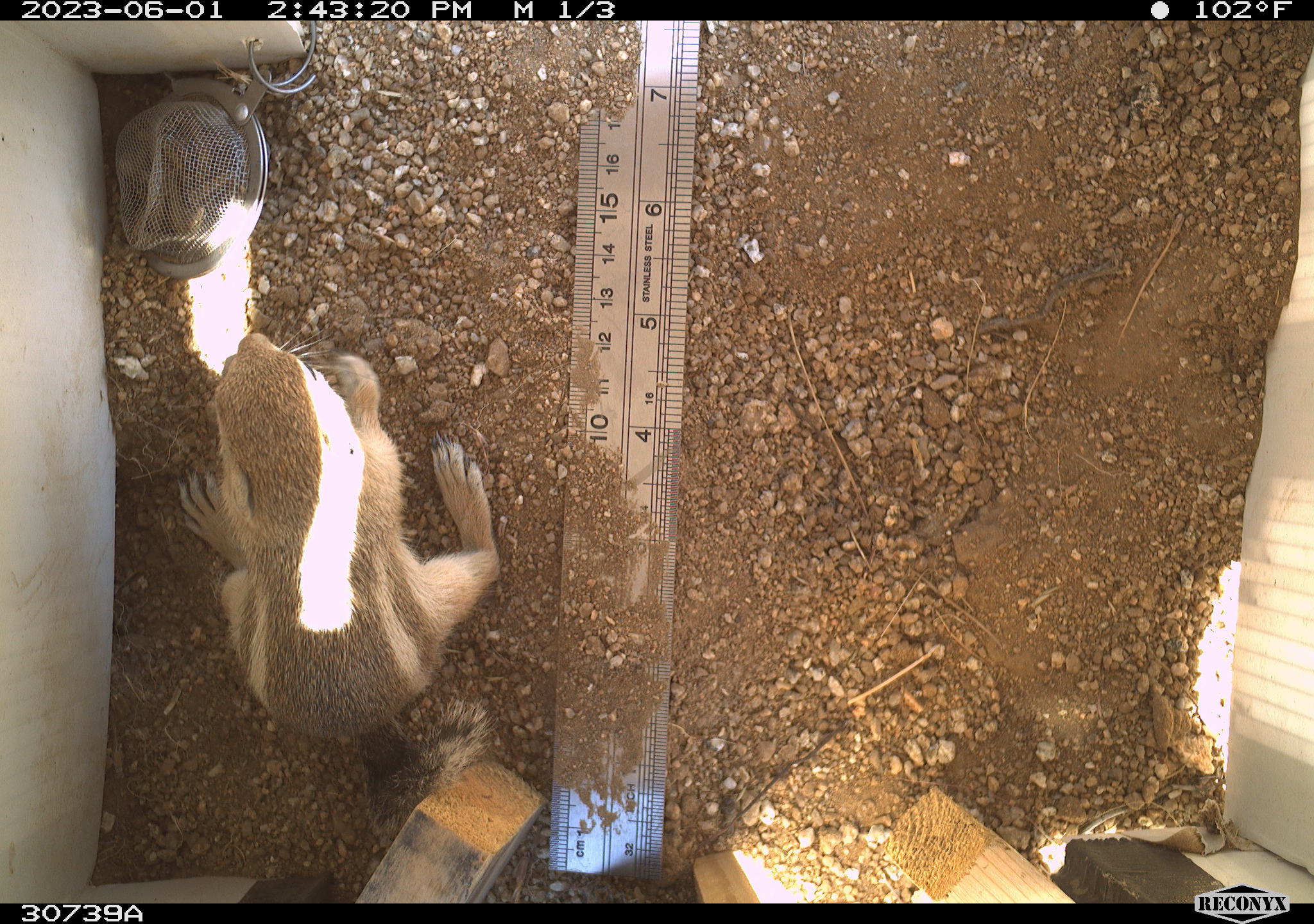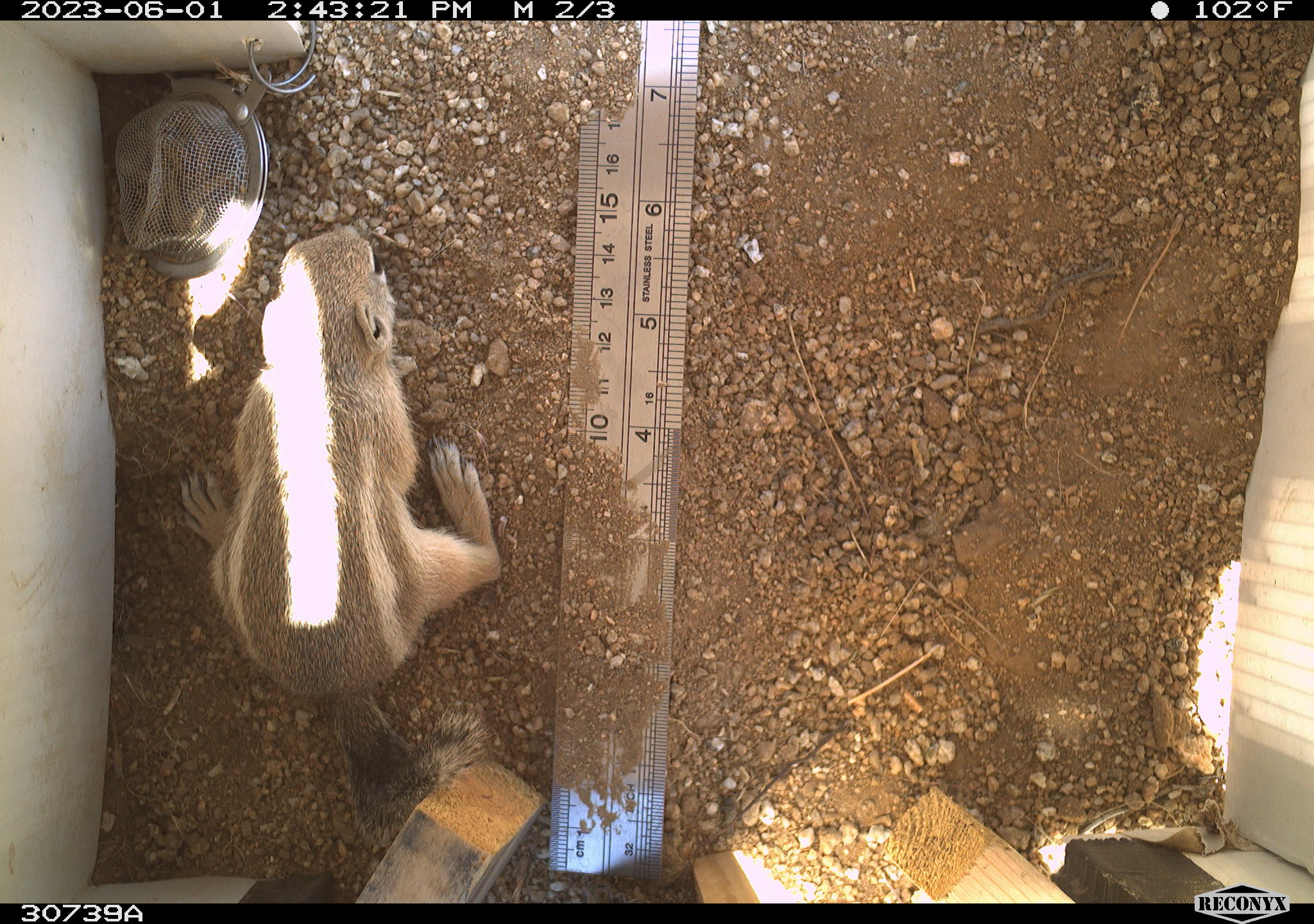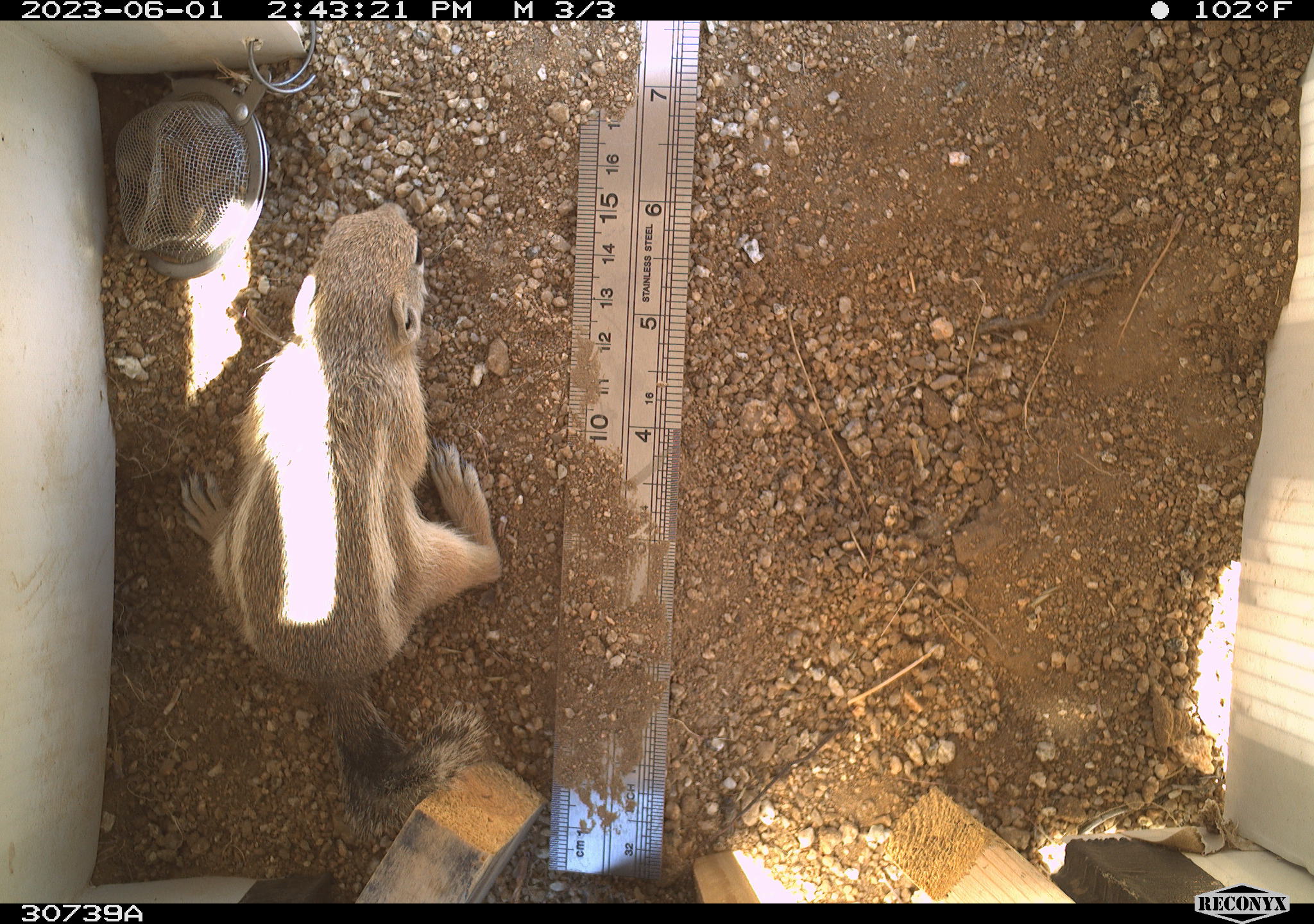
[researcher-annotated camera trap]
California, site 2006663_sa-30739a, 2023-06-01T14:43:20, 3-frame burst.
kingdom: Animalia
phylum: Chordata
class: Mammalia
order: Rodentia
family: Sciuridae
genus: Ammospermophilus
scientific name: Ammospermophilus leucurus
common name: white-tailed antelope squirrel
White-tailed antelope squirrel (Ammospermophilus leucurus).